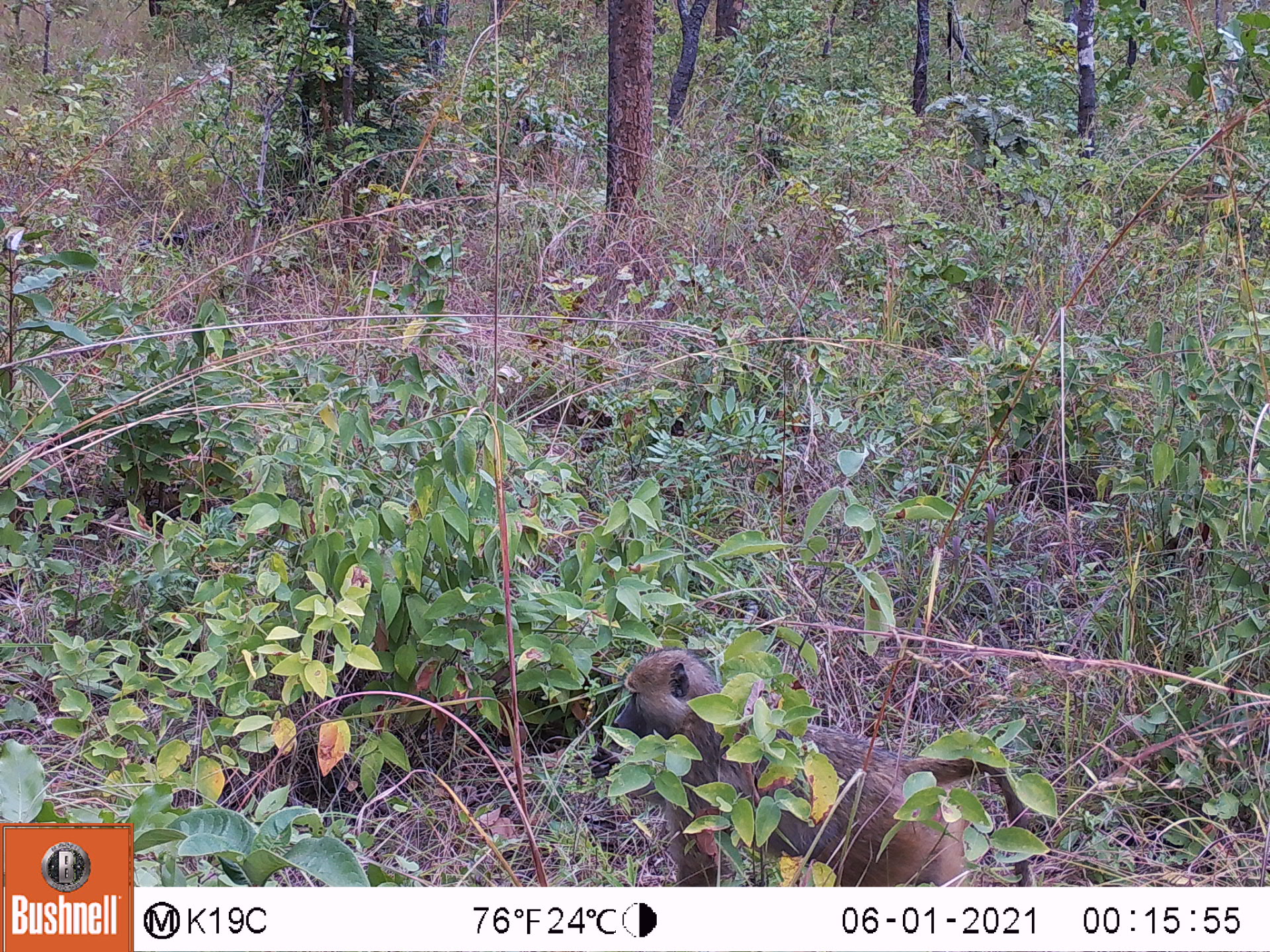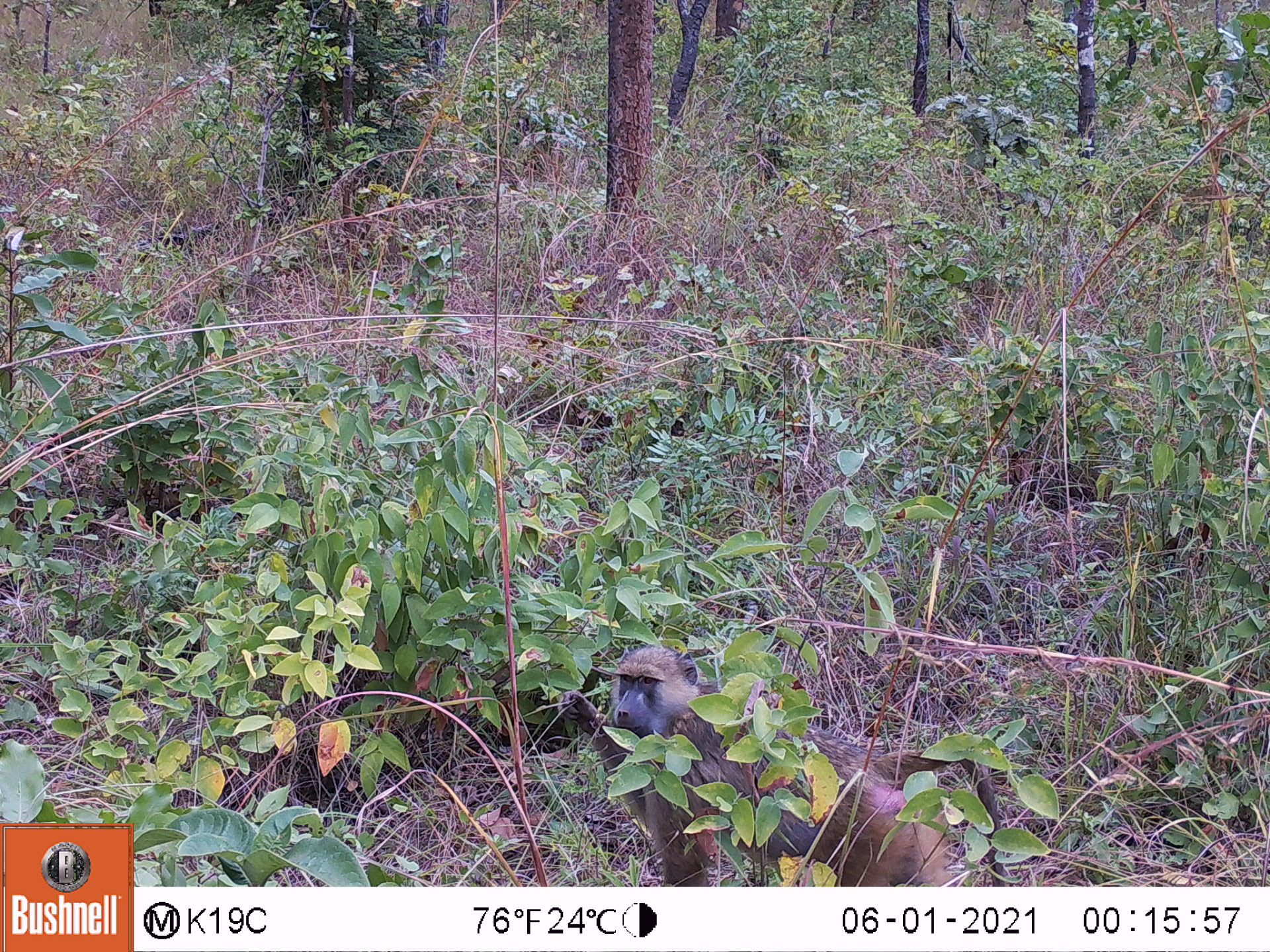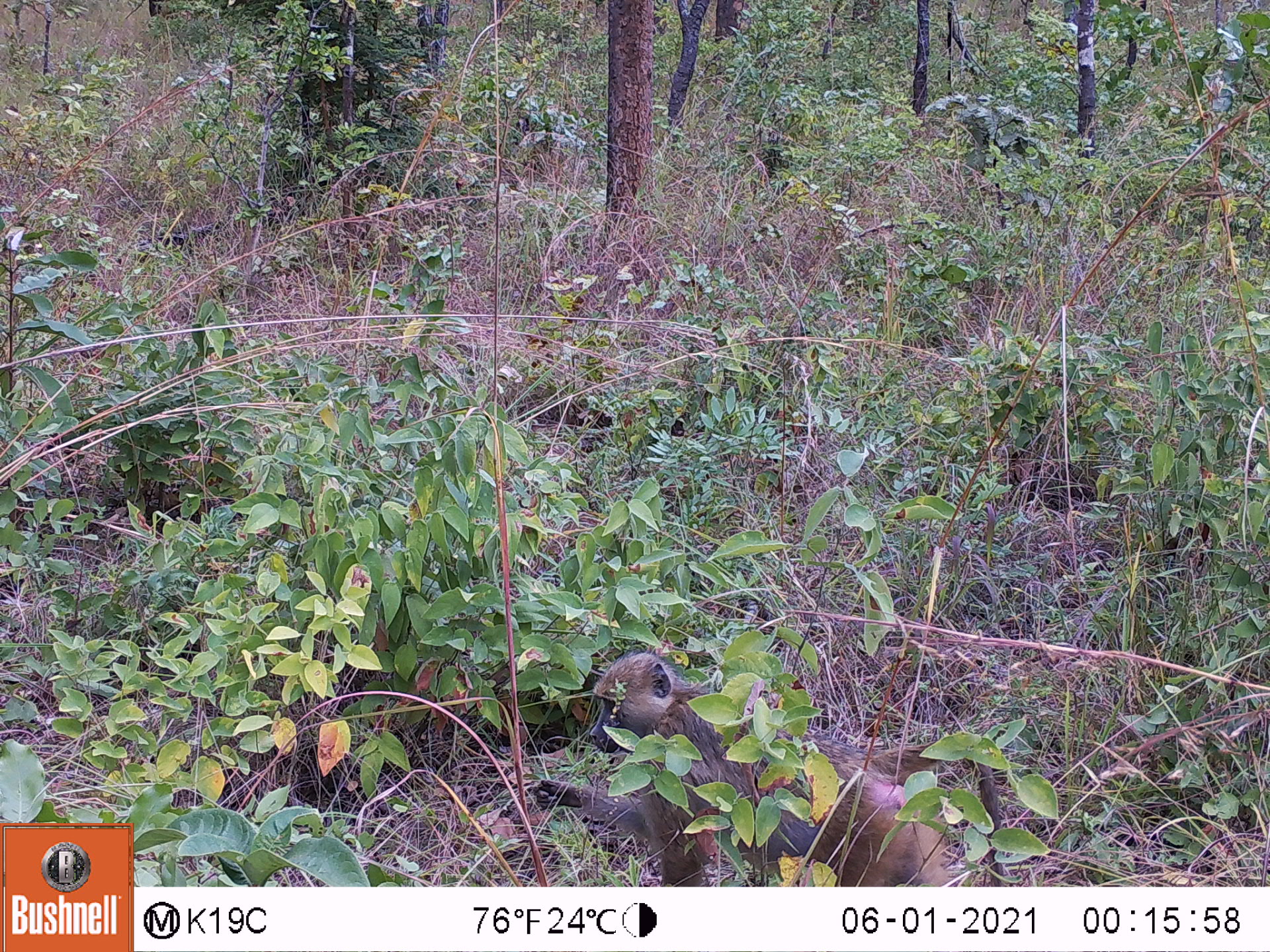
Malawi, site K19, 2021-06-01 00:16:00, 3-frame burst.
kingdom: Animalia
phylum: Chordata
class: Mammalia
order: Primates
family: Cercopithecidae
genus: Papio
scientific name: Papio cynocephalus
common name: yellow baboon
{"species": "yellow baboon (Papio cynocephalus)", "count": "1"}